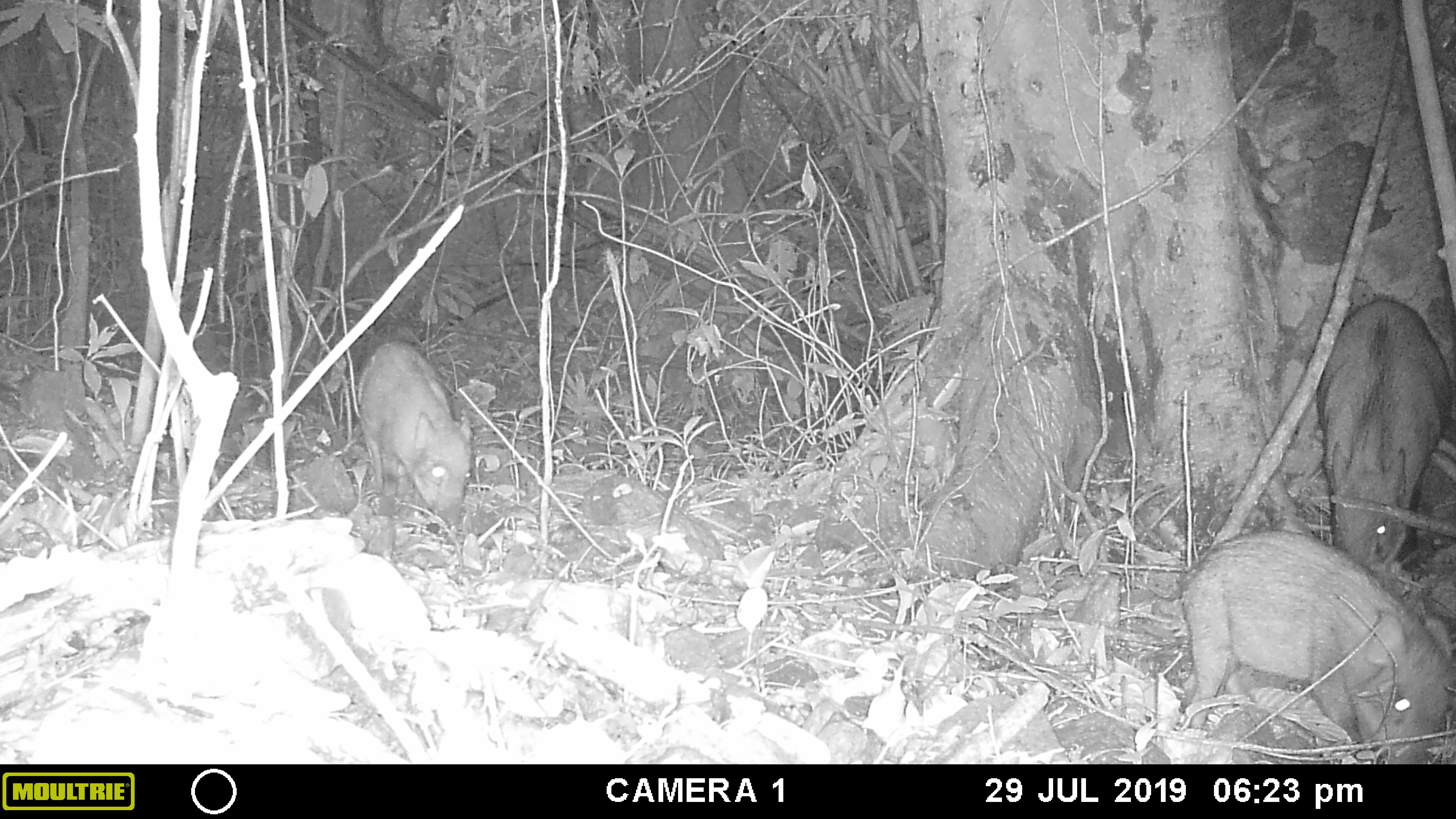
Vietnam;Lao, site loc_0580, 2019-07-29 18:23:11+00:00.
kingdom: Animalia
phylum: Chordata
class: Mammalia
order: Artiodactyla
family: Suidae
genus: Sus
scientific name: Sus scrofa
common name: eurasian wild pig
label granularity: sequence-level